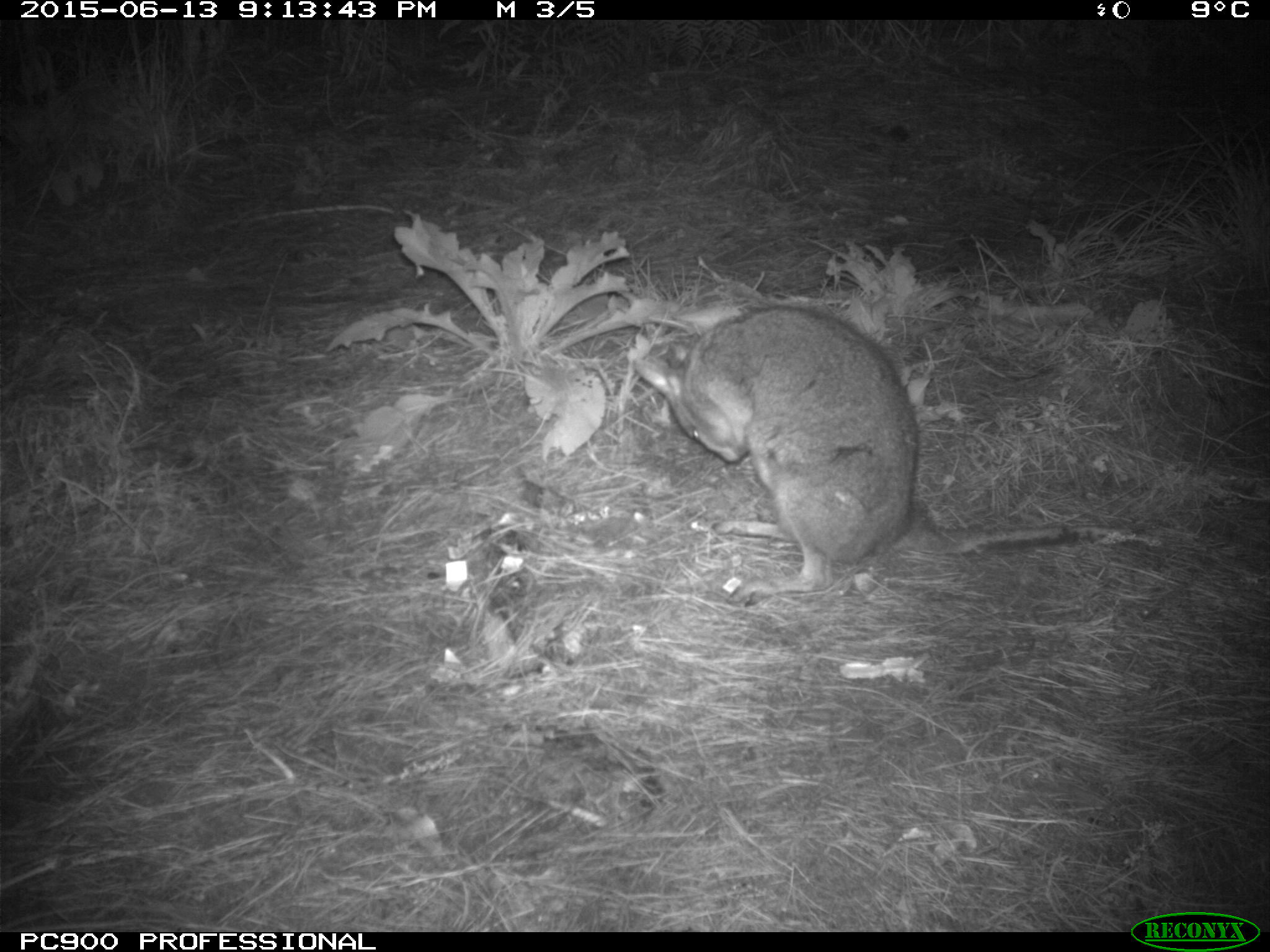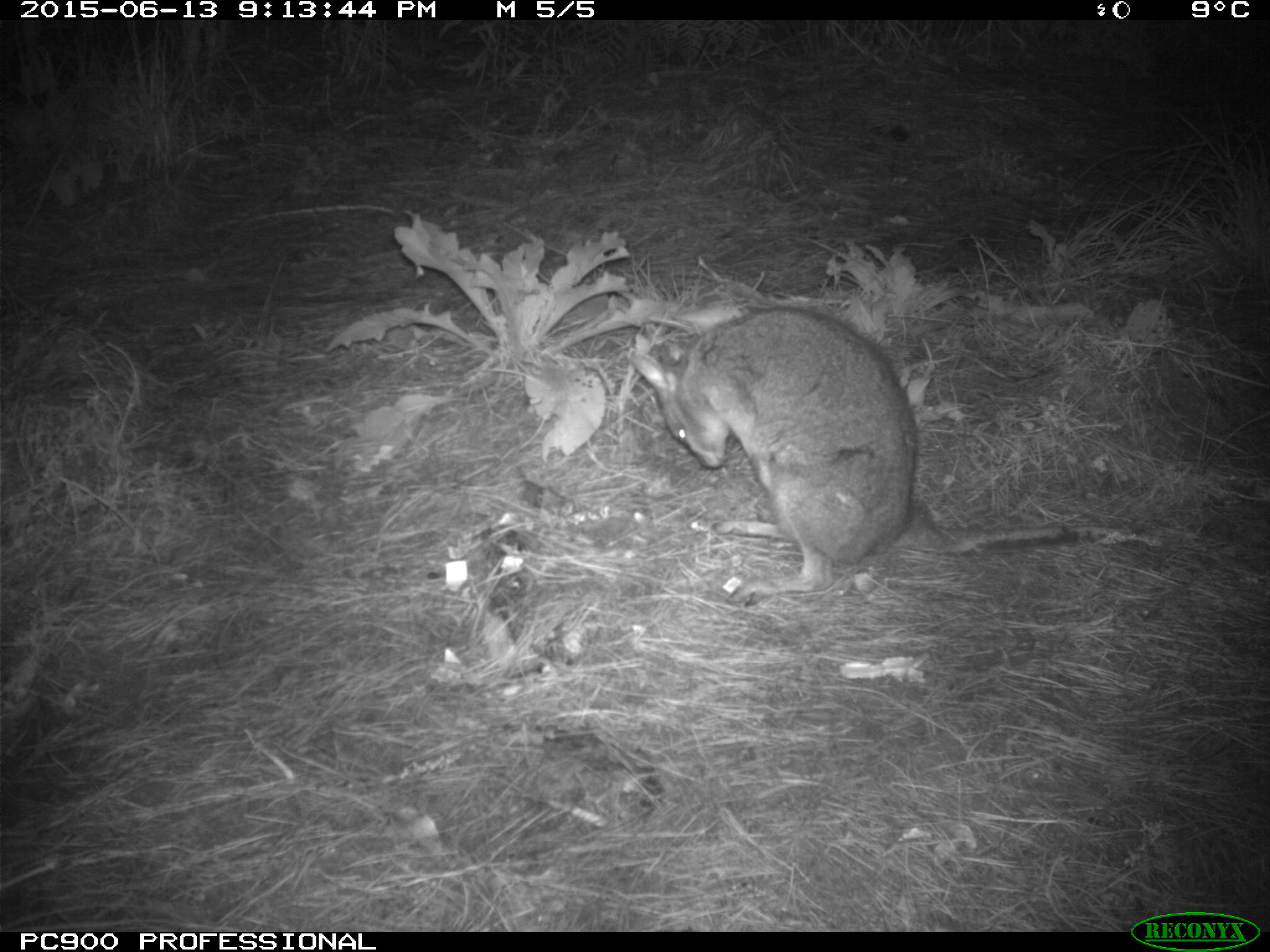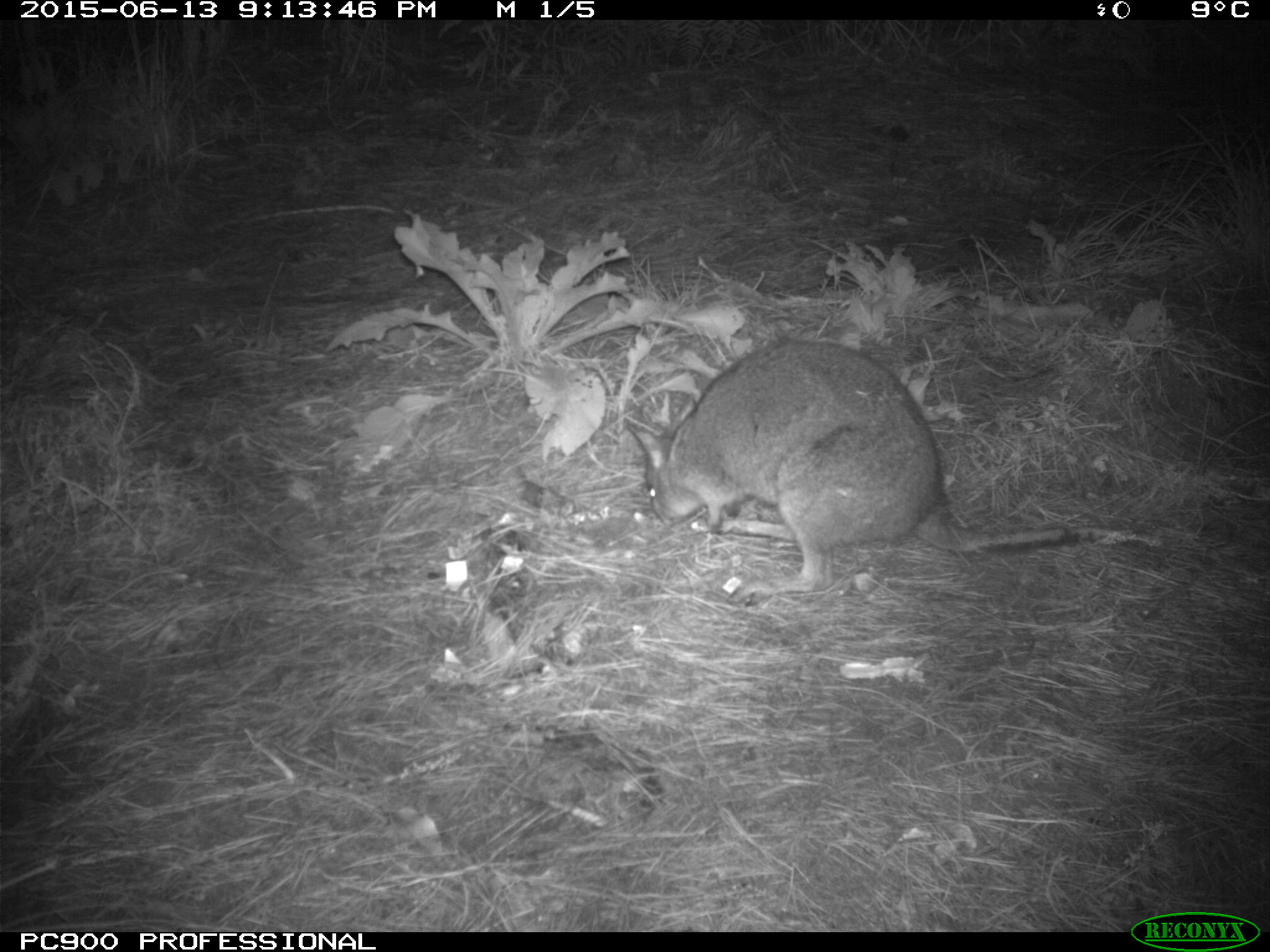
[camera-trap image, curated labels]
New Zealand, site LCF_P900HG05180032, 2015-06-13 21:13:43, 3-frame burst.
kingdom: Animalia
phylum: Chordata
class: Mammalia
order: Diprotodontia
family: Macropodidae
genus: Notamacropus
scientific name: Notamacropus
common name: wallaby